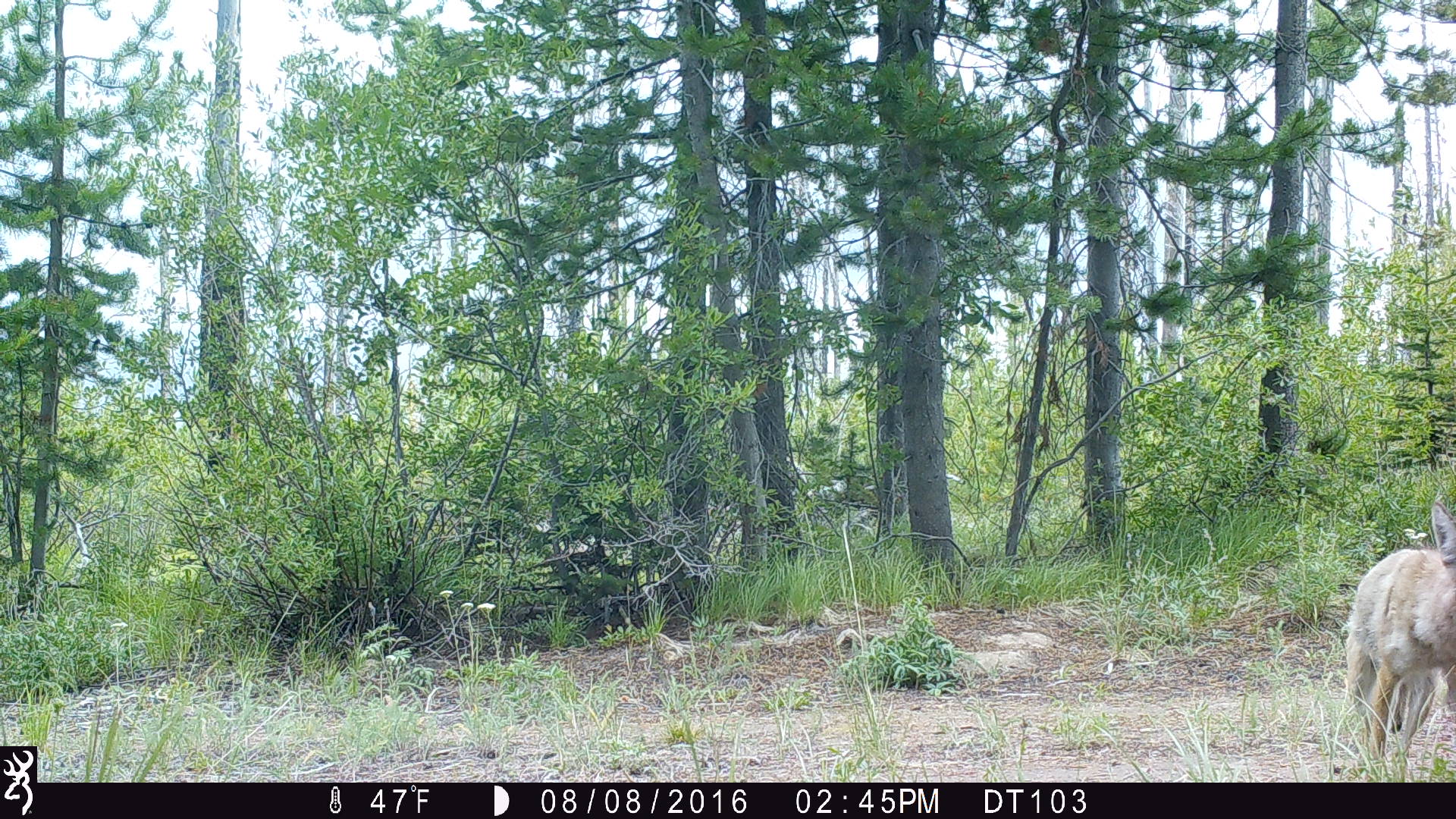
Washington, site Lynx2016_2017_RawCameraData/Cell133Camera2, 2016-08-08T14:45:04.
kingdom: Animalia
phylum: Chordata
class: Mammalia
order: Carnivora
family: Canidae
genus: Canis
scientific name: Canis latrans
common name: coyote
Canis latrans (coyote). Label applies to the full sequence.